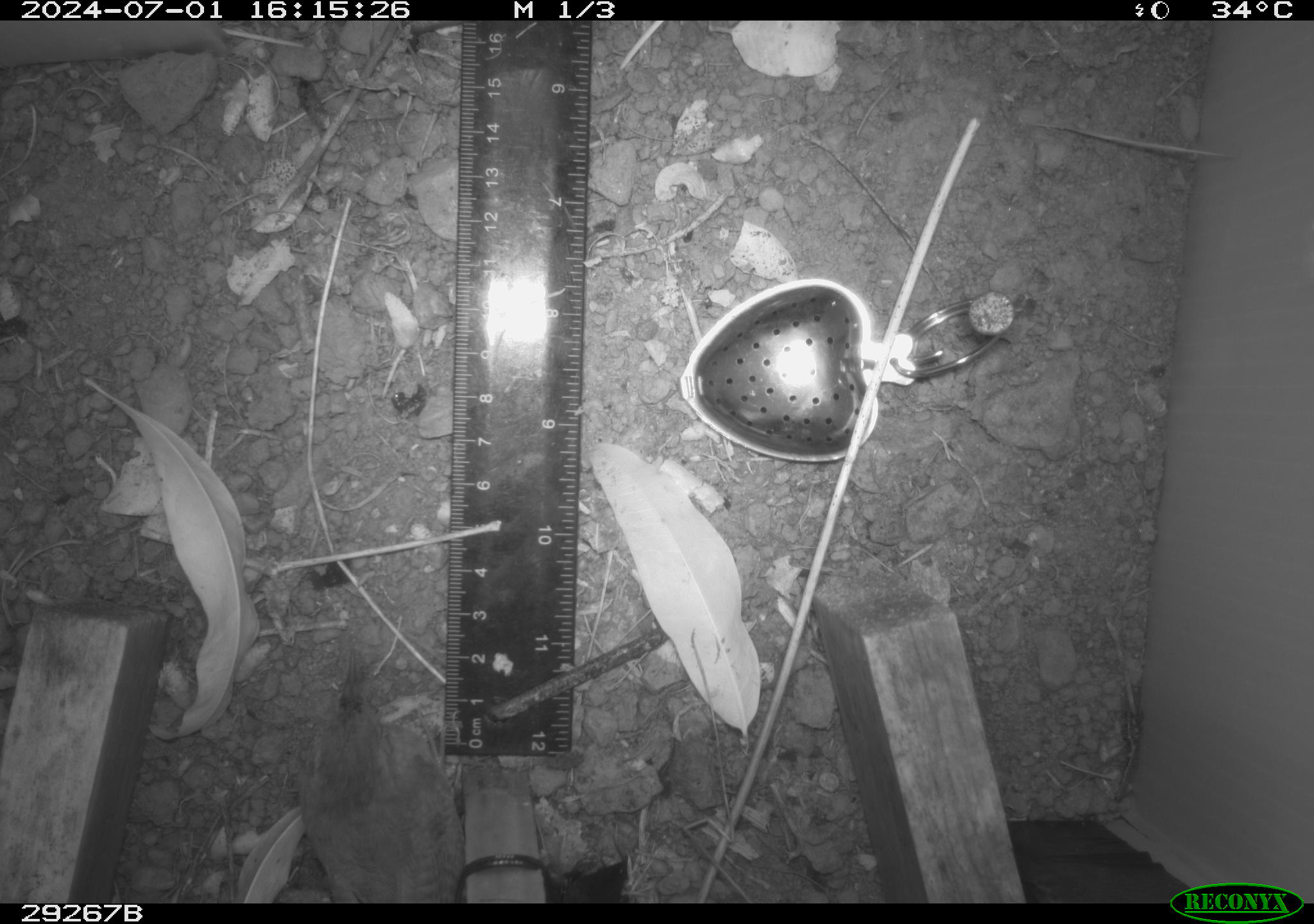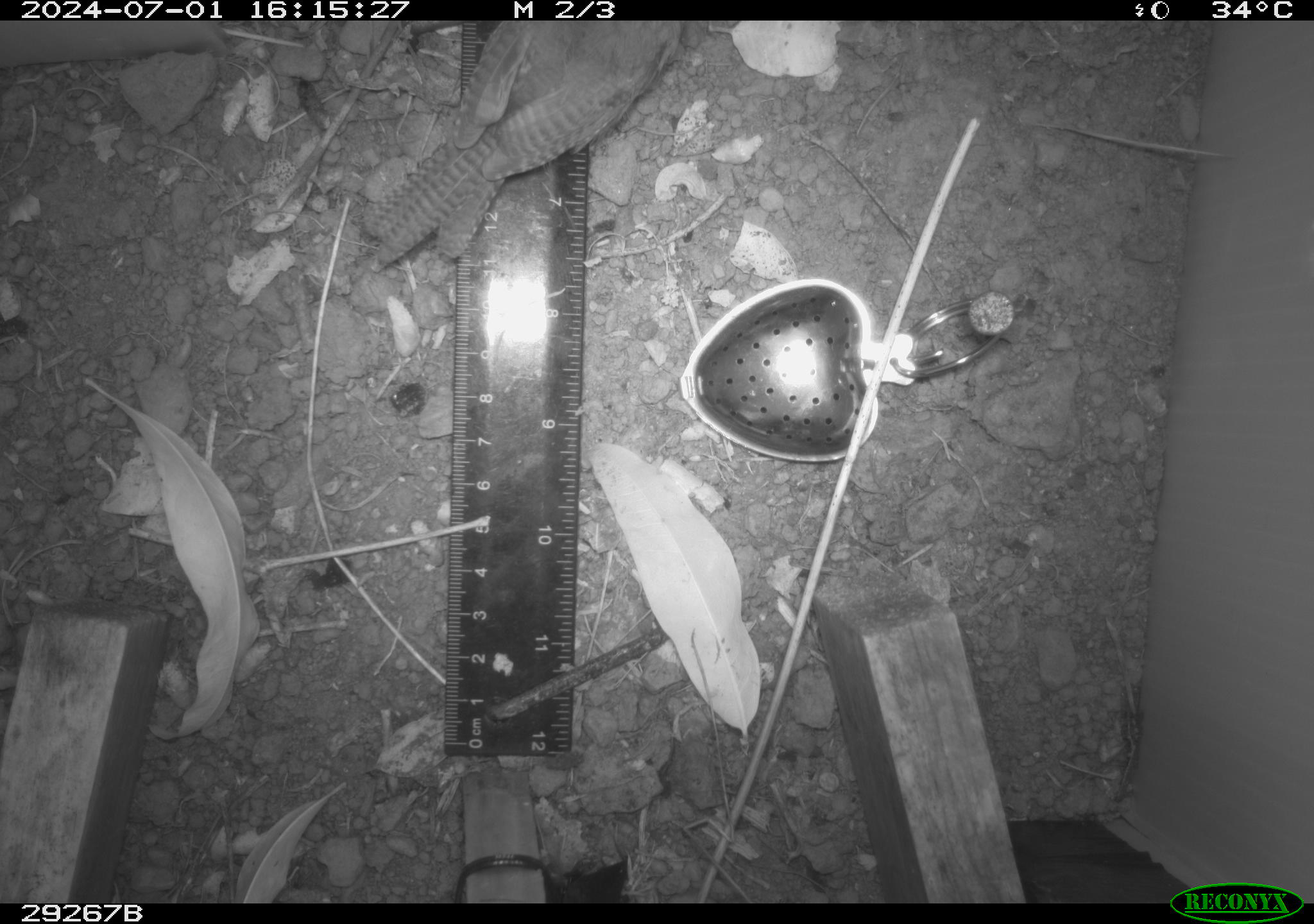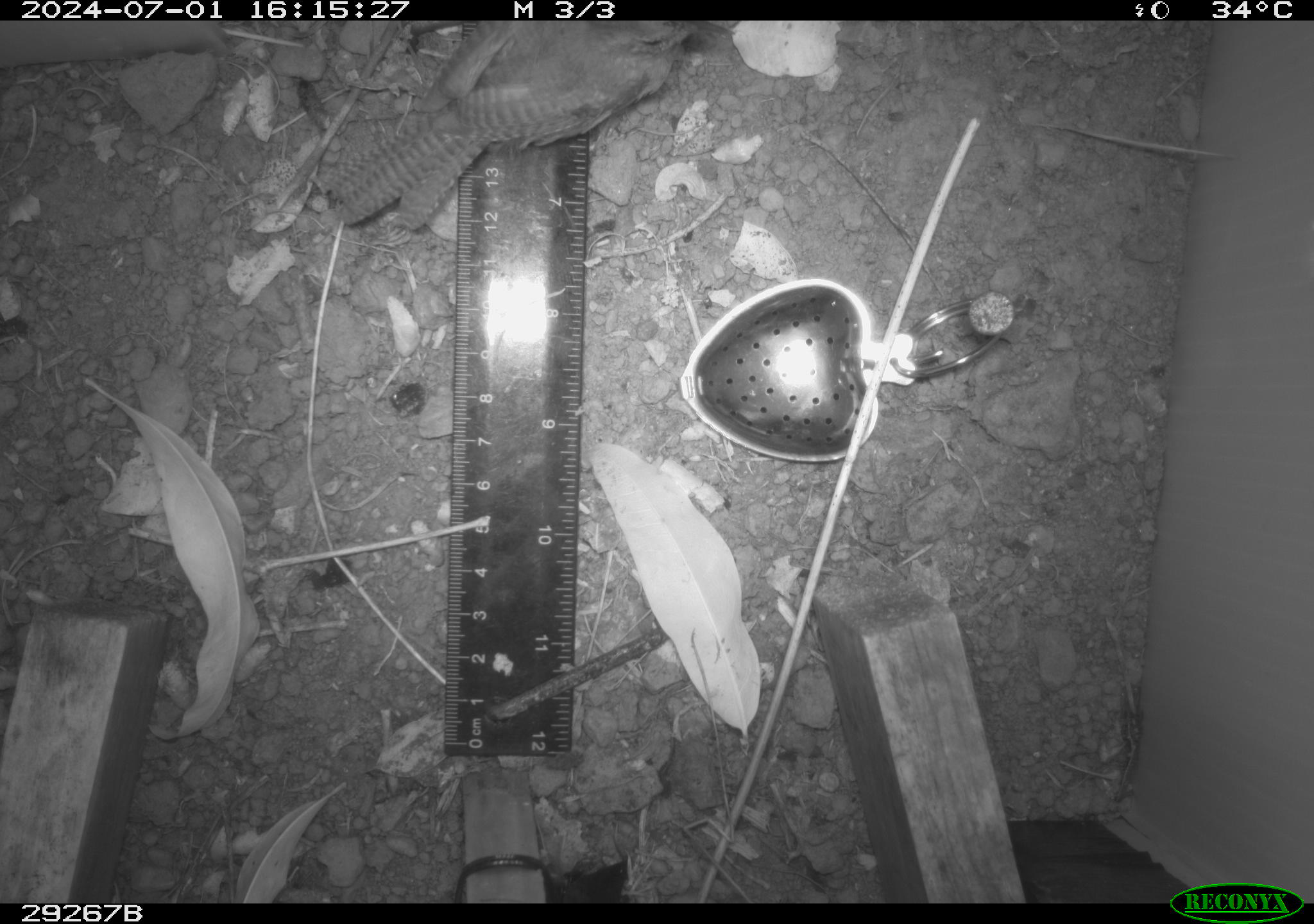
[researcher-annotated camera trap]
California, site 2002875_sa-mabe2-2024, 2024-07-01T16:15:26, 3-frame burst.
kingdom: Animalia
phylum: Chordata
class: Aves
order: Passeriformes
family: Troglodytidae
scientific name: Troglodytidae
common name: wren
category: troglodytidae family